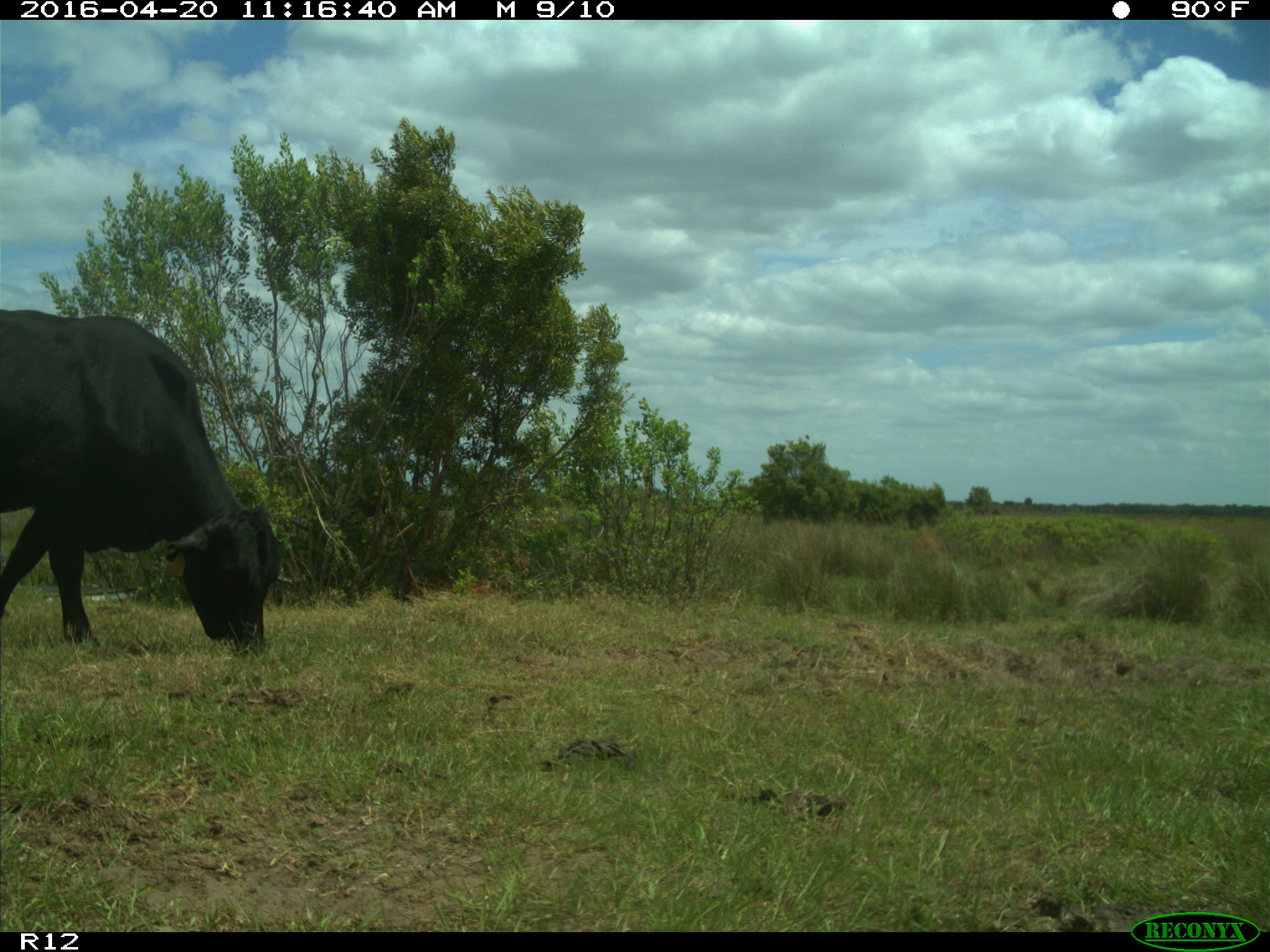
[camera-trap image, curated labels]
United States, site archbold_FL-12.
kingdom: Animalia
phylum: Chordata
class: Mammalia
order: Artiodactyla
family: Bovidae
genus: Bos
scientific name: Bos taurus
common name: domestic cow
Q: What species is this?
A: Bos taurus (domestic cow).